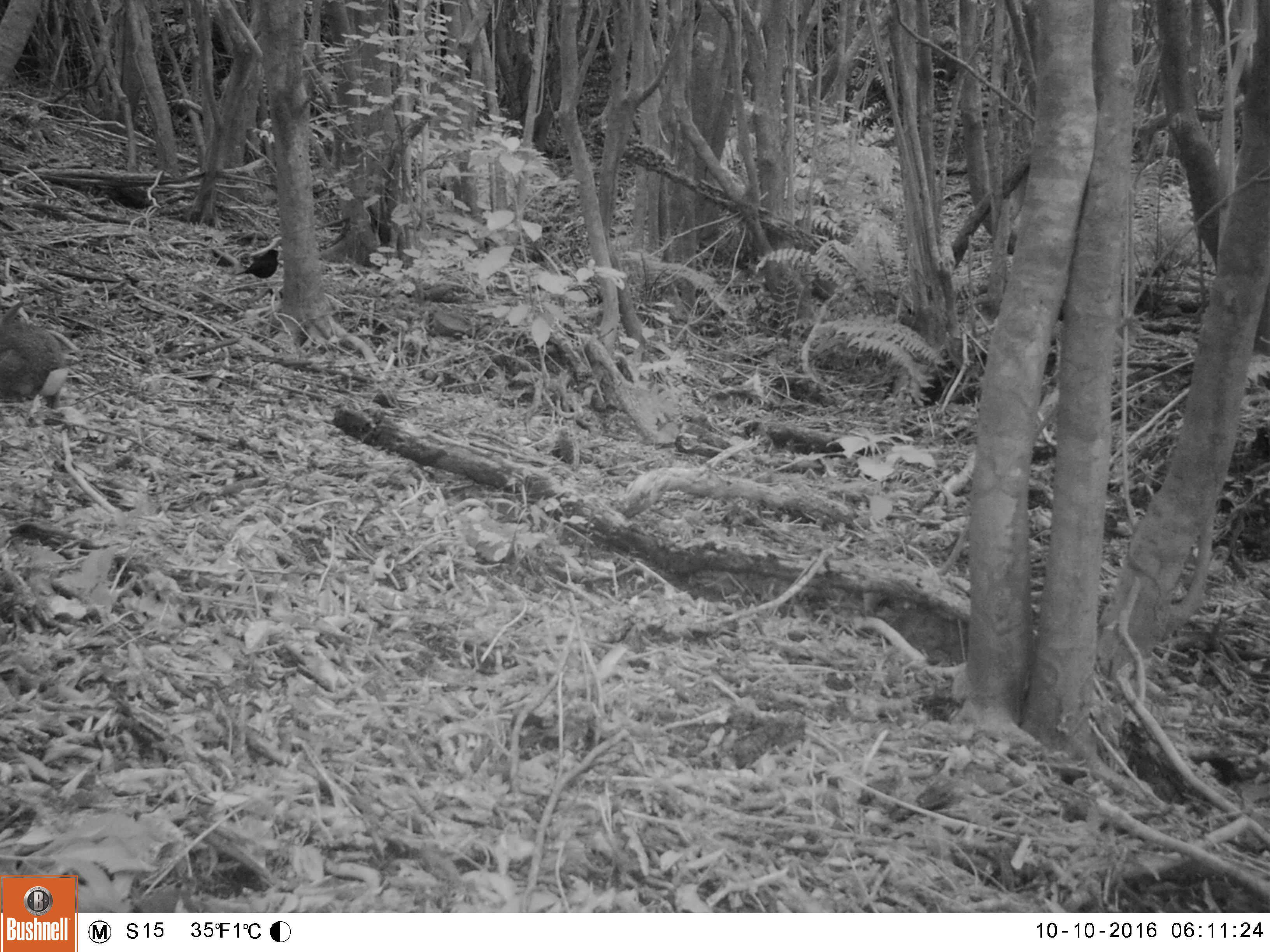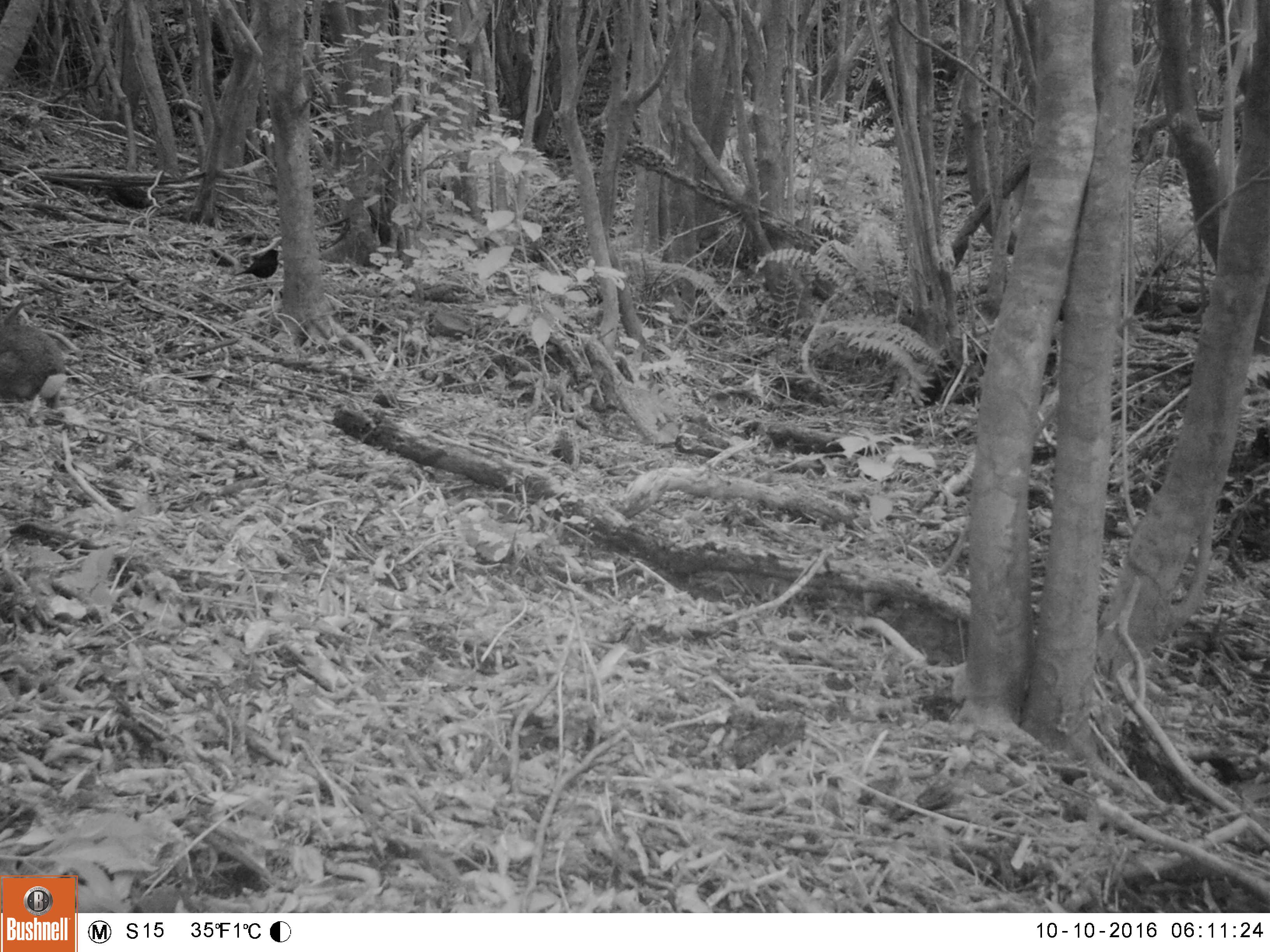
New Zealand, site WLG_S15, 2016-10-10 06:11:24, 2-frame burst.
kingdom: Animalia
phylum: Chordata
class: Mammalia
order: Lagomorpha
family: Leporidae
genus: Oryctolagus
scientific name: Oryctolagus cuniculus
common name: european rabbit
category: rabbit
Rabbit (european rabbit) (Oryctolagus cuniculus).